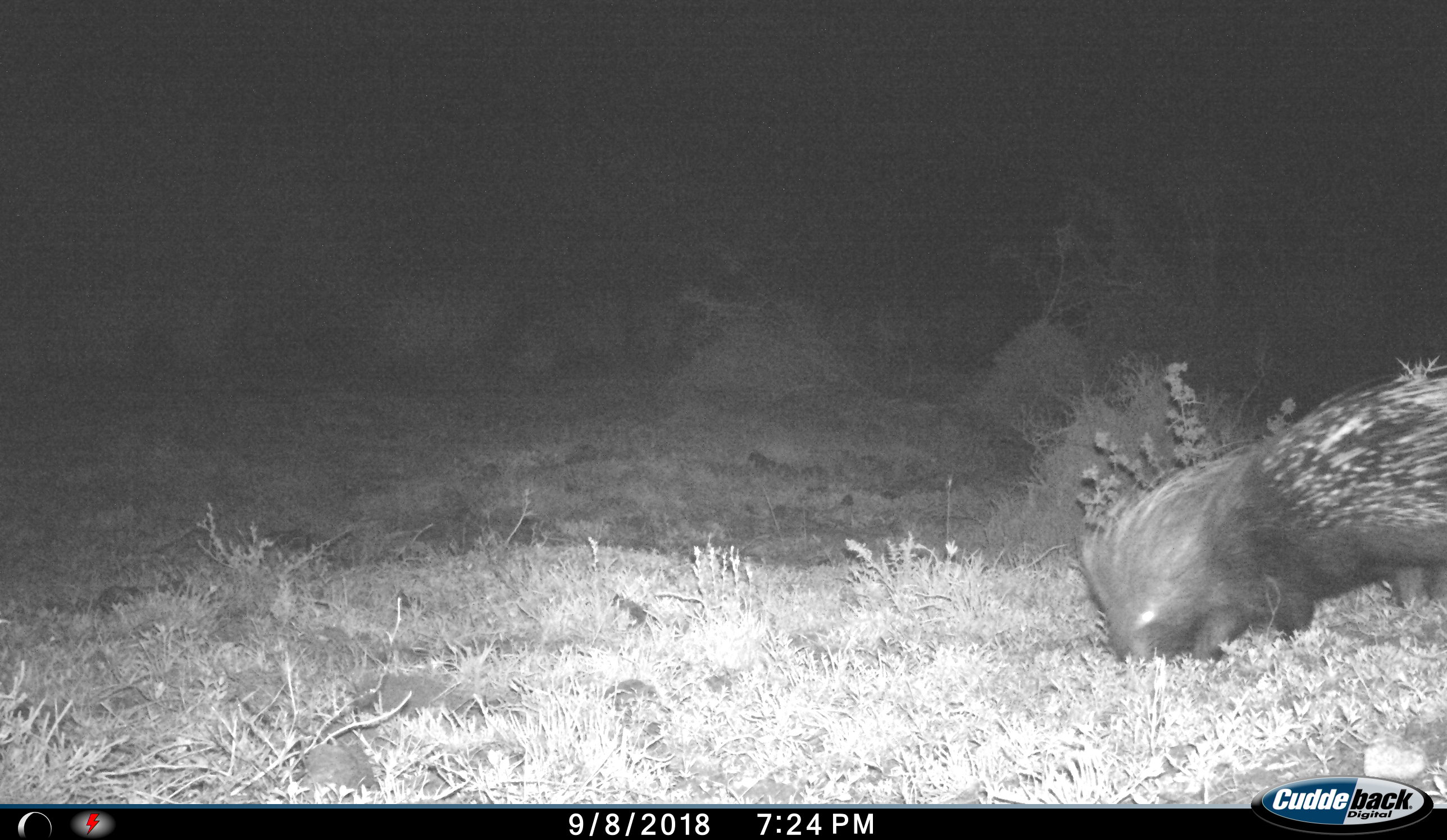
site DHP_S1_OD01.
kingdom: Animalia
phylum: Chordata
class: Mammalia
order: Rodentia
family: Hystricidae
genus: Hystrix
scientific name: Hystrix cristata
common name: crested porcupine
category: porcupine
Porcupine (crested porcupine) (Hystrix cristata), count 1. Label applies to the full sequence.